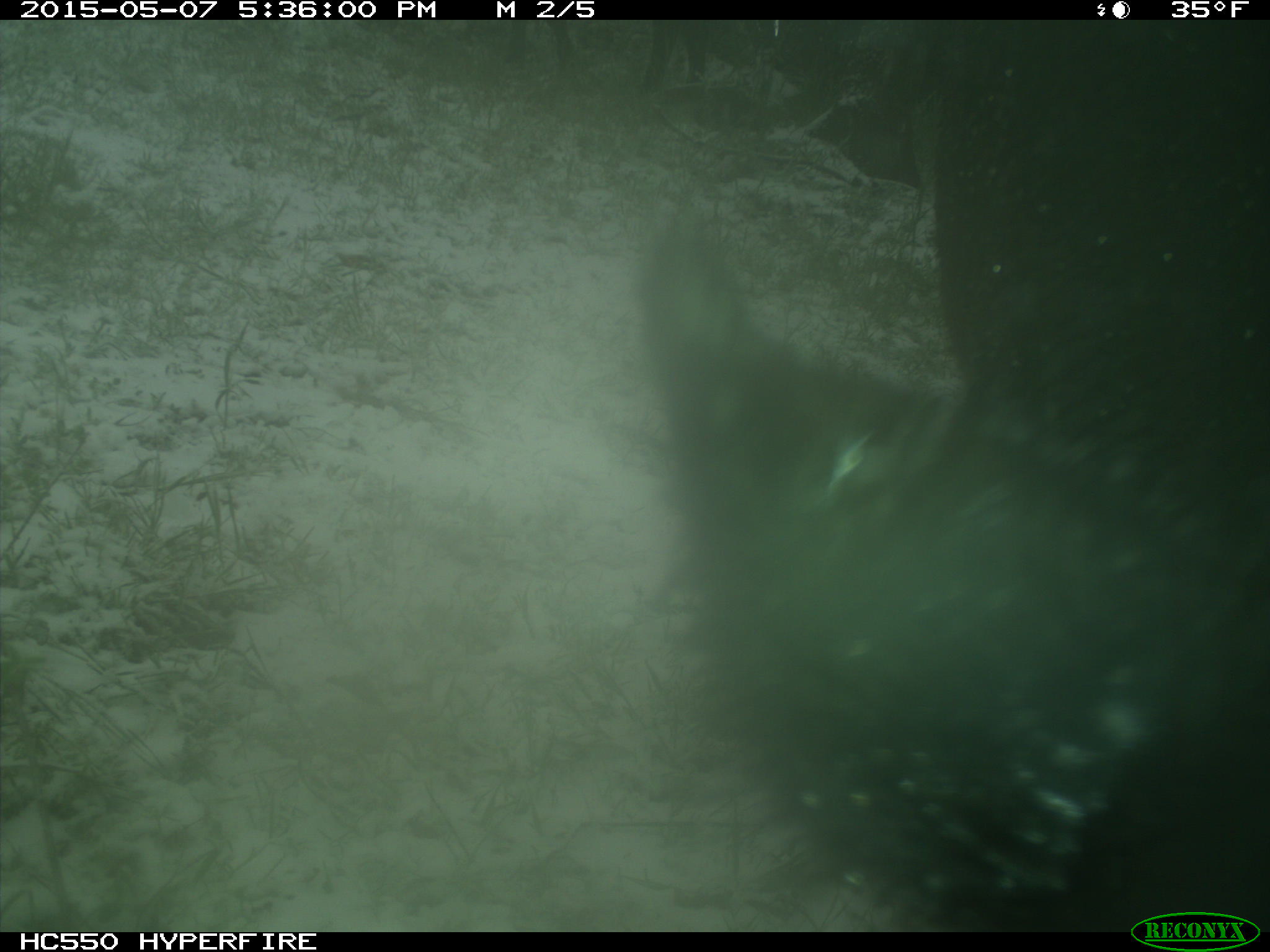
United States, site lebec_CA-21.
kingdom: Animalia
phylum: Chordata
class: Mammalia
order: Artiodactyla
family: Bovidae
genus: Bos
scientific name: Bos taurus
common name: domestic cow